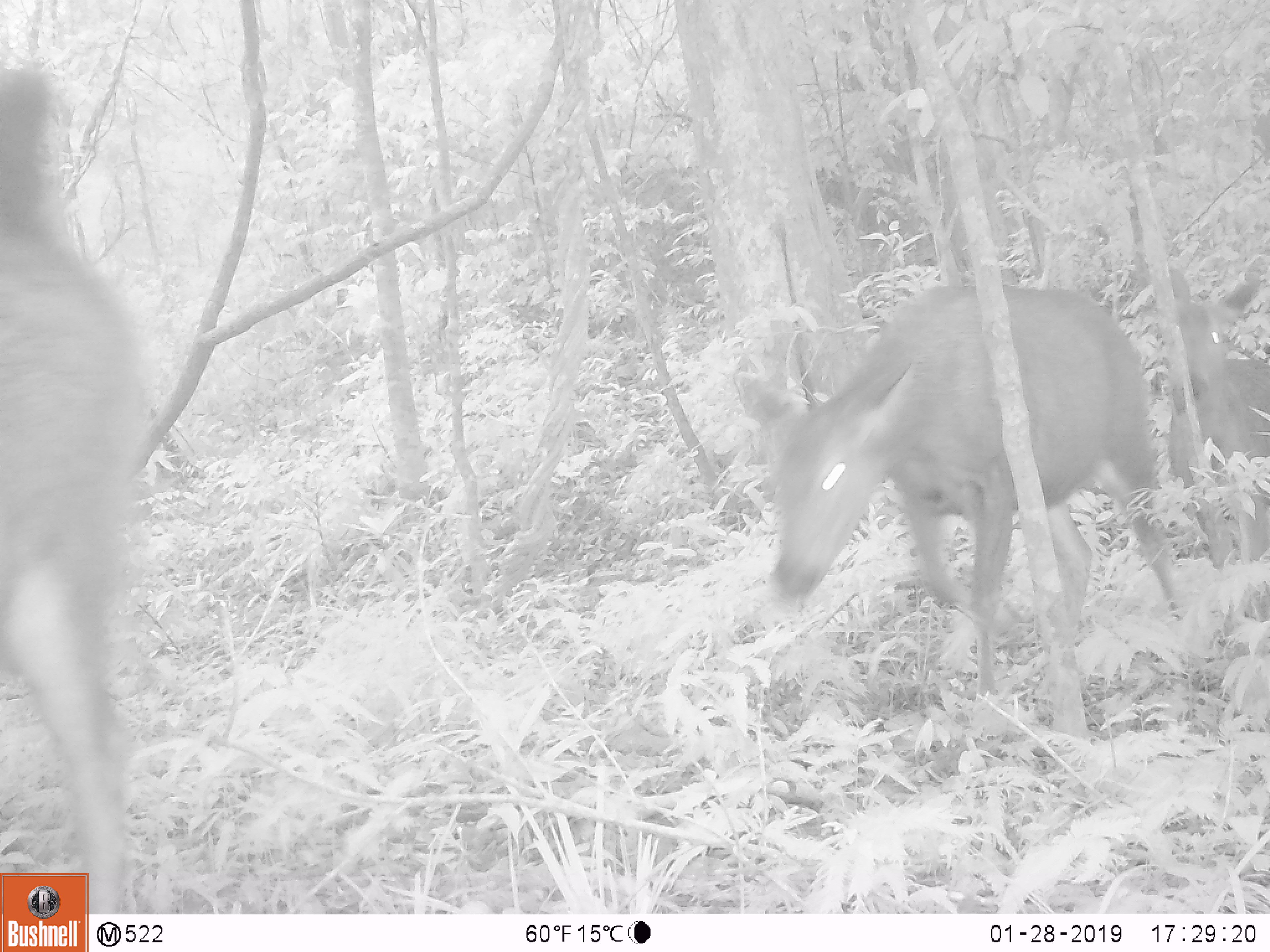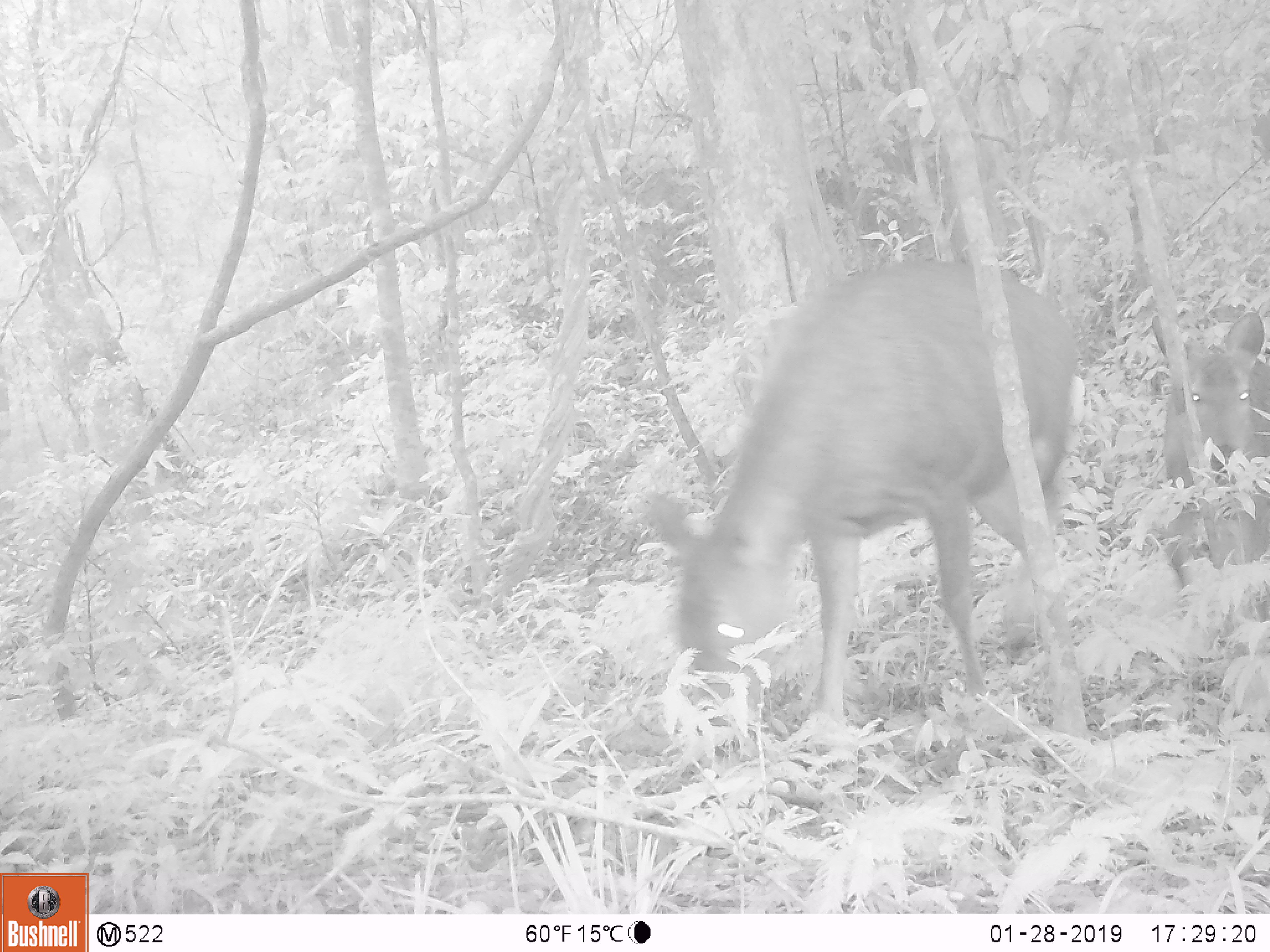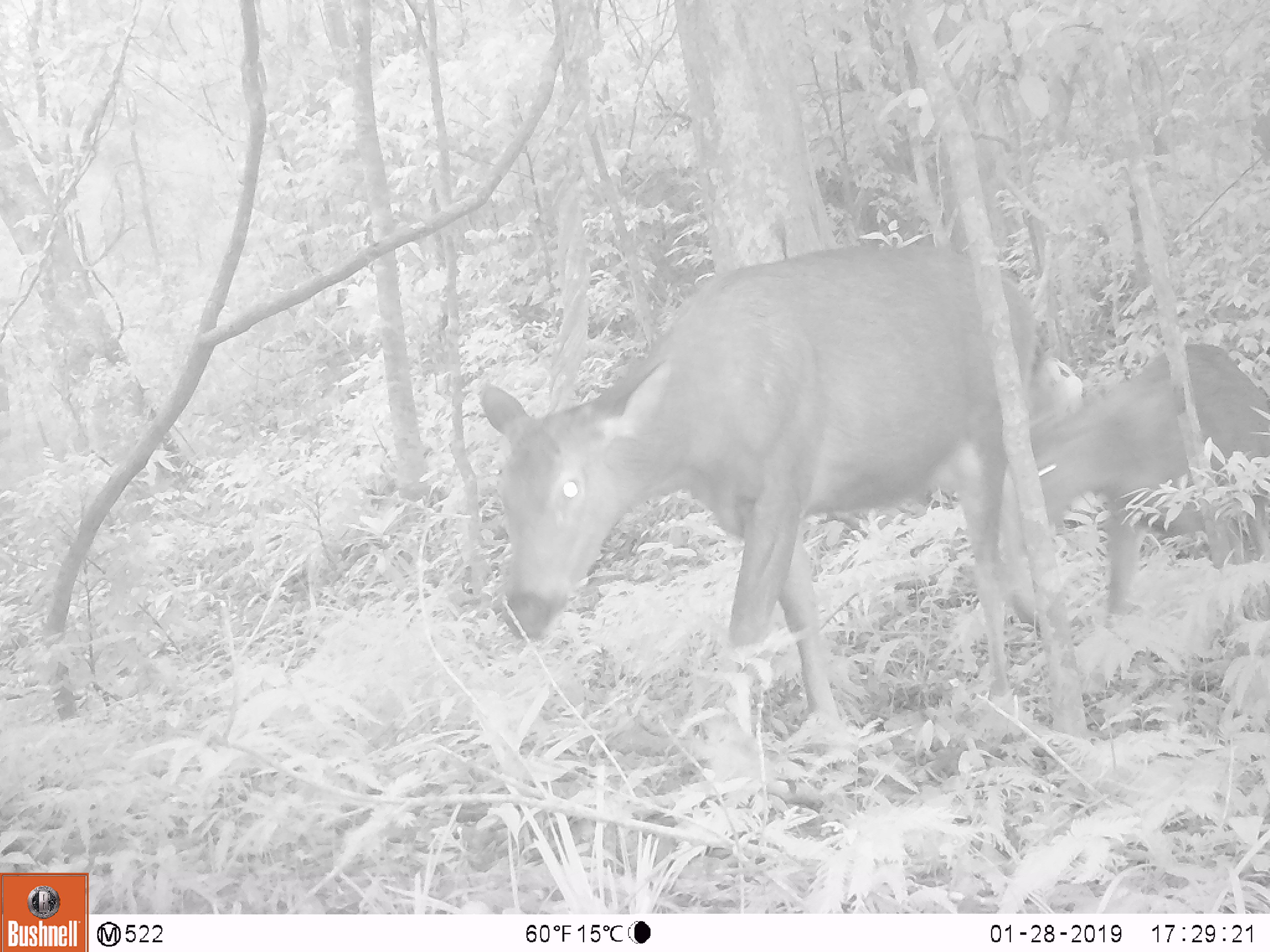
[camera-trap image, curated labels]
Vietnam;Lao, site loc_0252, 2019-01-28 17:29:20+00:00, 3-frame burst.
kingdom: Animalia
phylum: Chordata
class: Mammalia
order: Artiodactyla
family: Cervidae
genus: Rusa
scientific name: Rusa unicolor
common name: sambar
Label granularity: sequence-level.